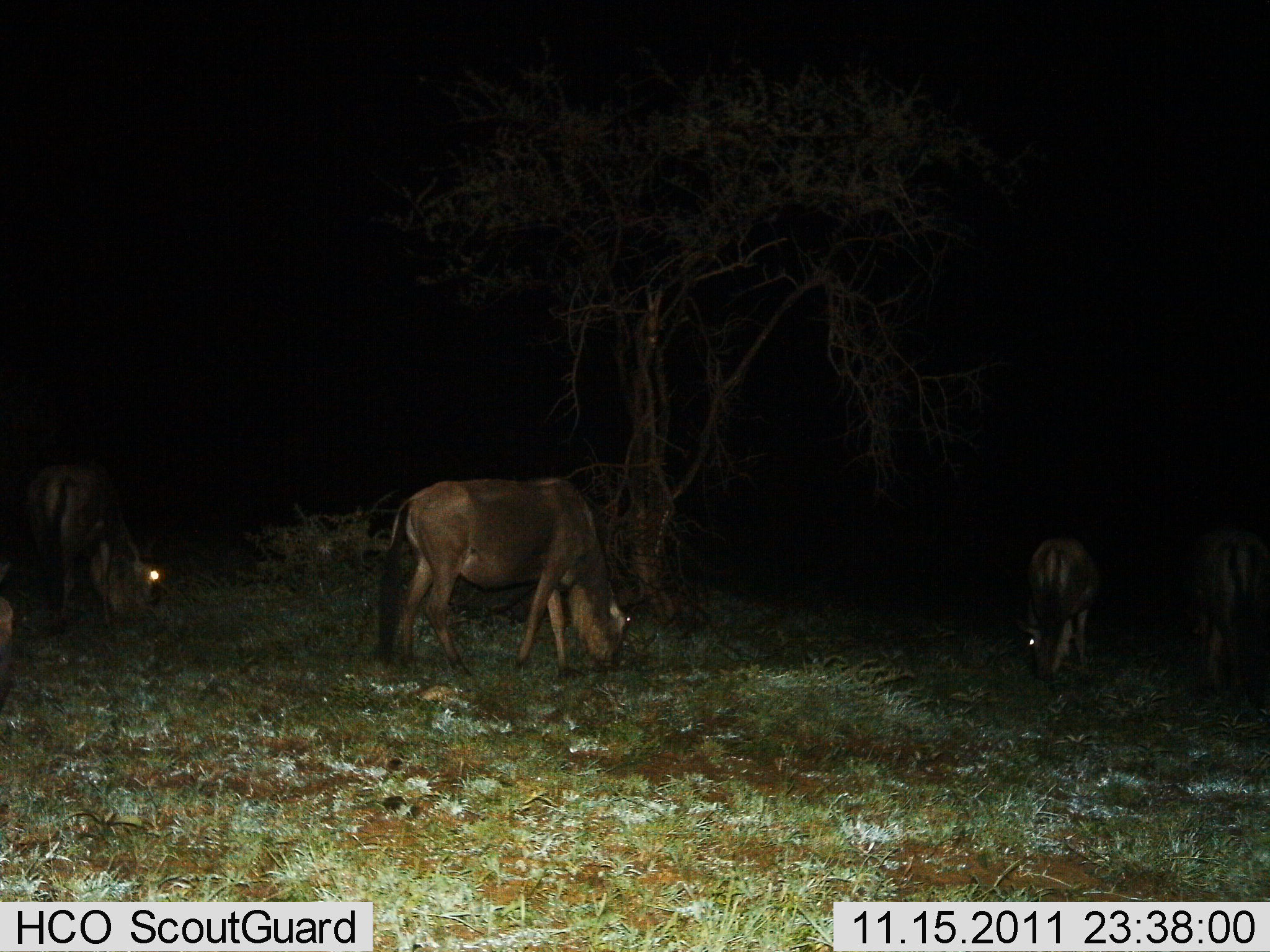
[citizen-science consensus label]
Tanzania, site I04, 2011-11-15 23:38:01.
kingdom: Animalia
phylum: Chordata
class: Mammalia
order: Artiodactyla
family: Bovidae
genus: Connochaetes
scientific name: Connochaetes taurinus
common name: blue wildebeest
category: wildebeest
Wildebeest (blue wildebeest) (Connochaetes taurinus), count 4. Behavior (volunteer vote fractions): standing 36%, resting 0%, moving 9%, interacting 0%. Young present (vote fraction): 0%. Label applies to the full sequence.